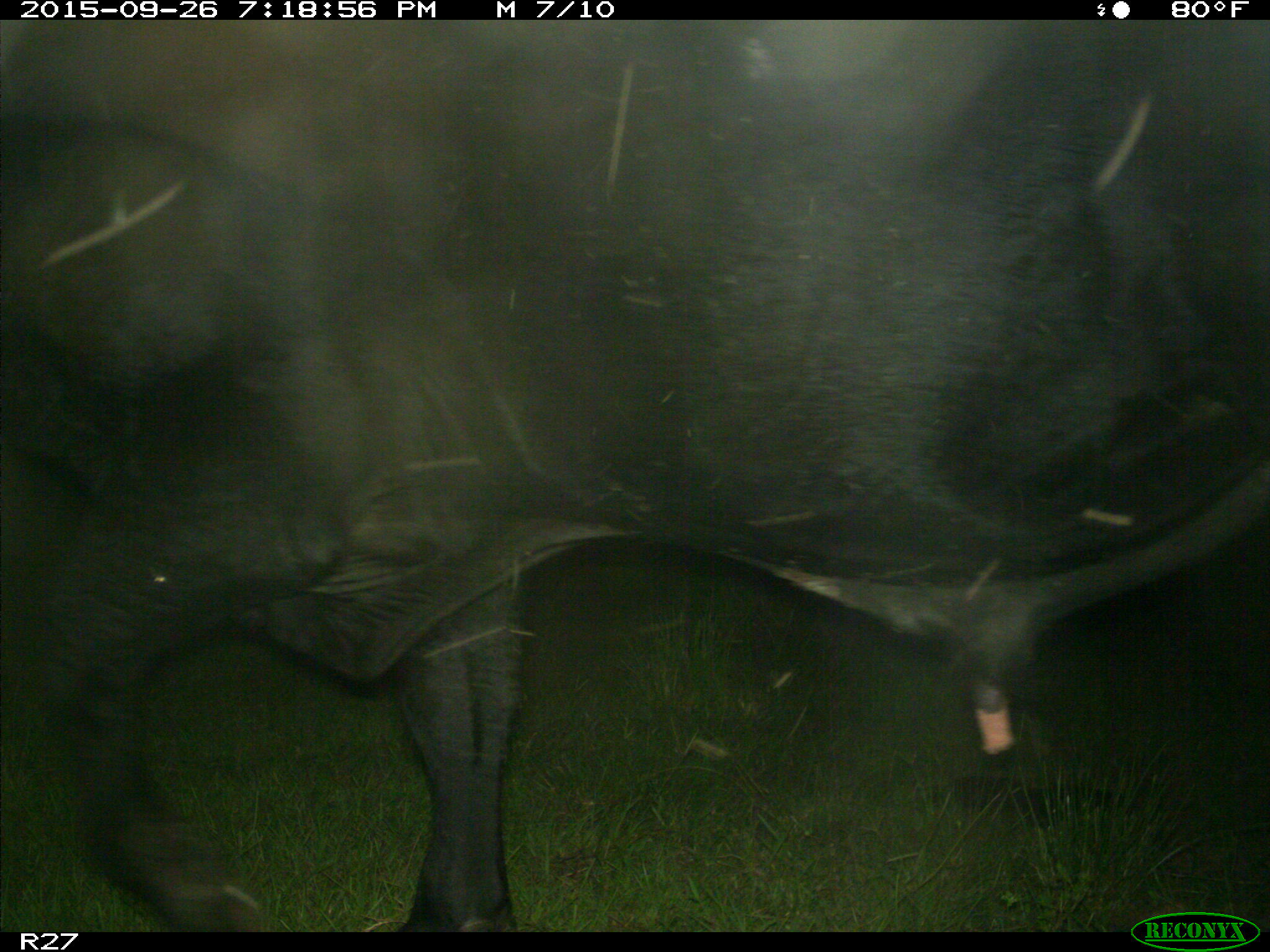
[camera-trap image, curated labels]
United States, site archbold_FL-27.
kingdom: Animalia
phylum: Chordata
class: Mammalia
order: Artiodactyla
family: Bovidae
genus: Bos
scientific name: Bos taurus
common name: domestic cow